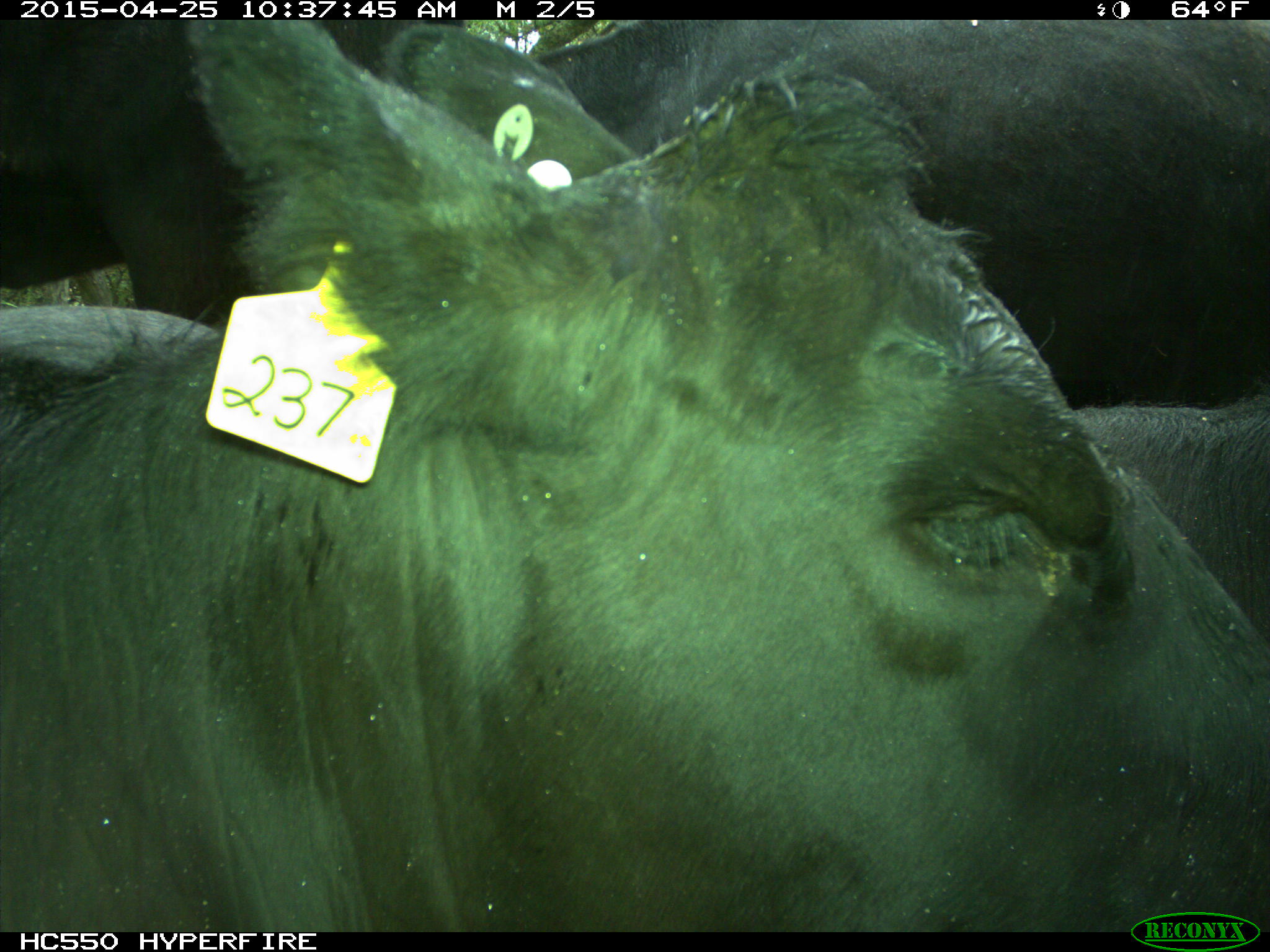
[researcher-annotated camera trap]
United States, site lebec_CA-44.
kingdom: Animalia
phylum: Chordata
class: Mammalia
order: Artiodactyla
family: Suidae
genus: Sus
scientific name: Sus scrofa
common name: wild boar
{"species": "Sus scrofa (wild boar)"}